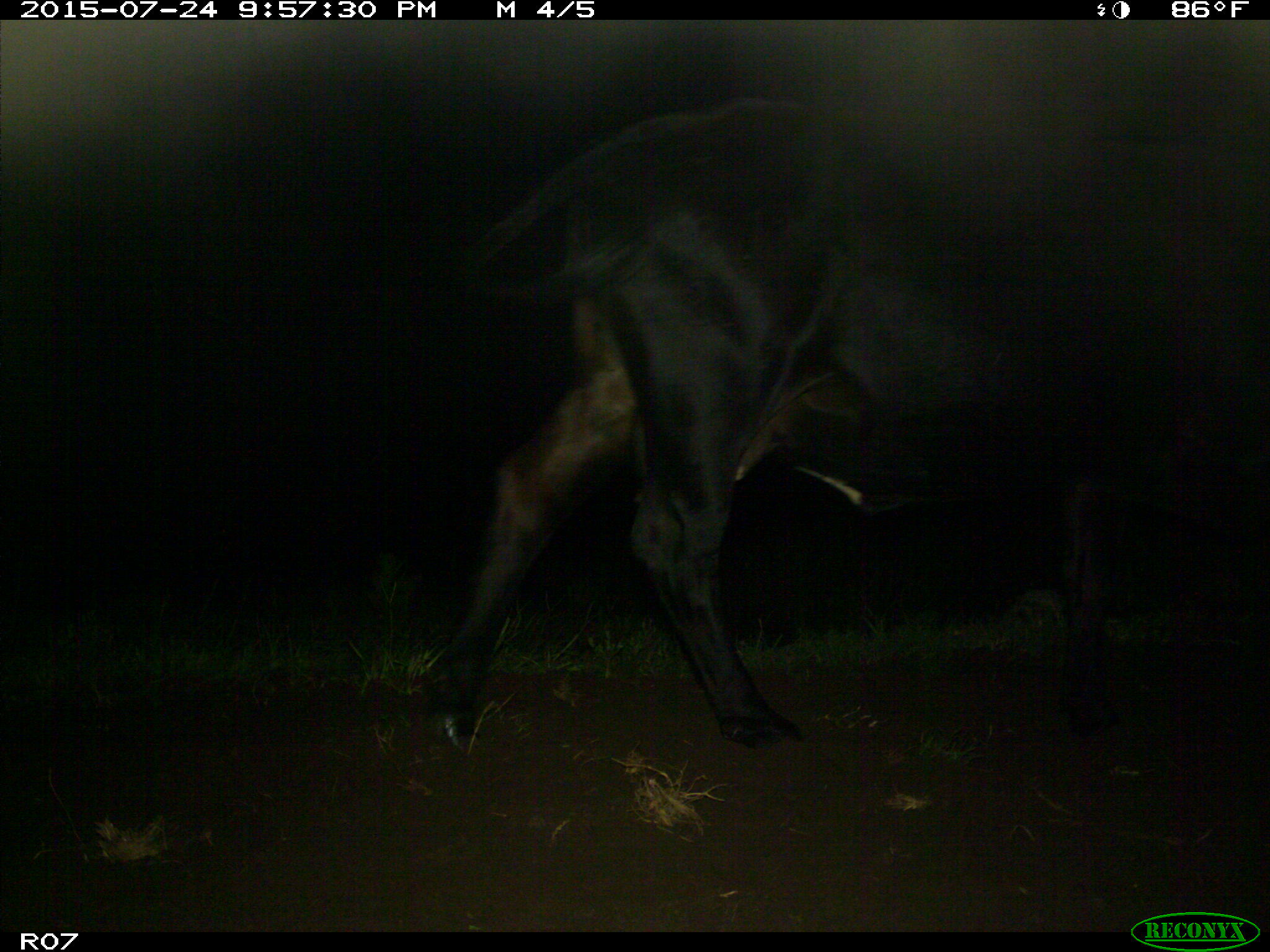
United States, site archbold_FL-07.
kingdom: Animalia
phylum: Chordata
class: Mammalia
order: Artiodactyla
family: Bovidae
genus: Bos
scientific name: Bos taurus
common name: domestic cow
Bos taurus (domestic cow).